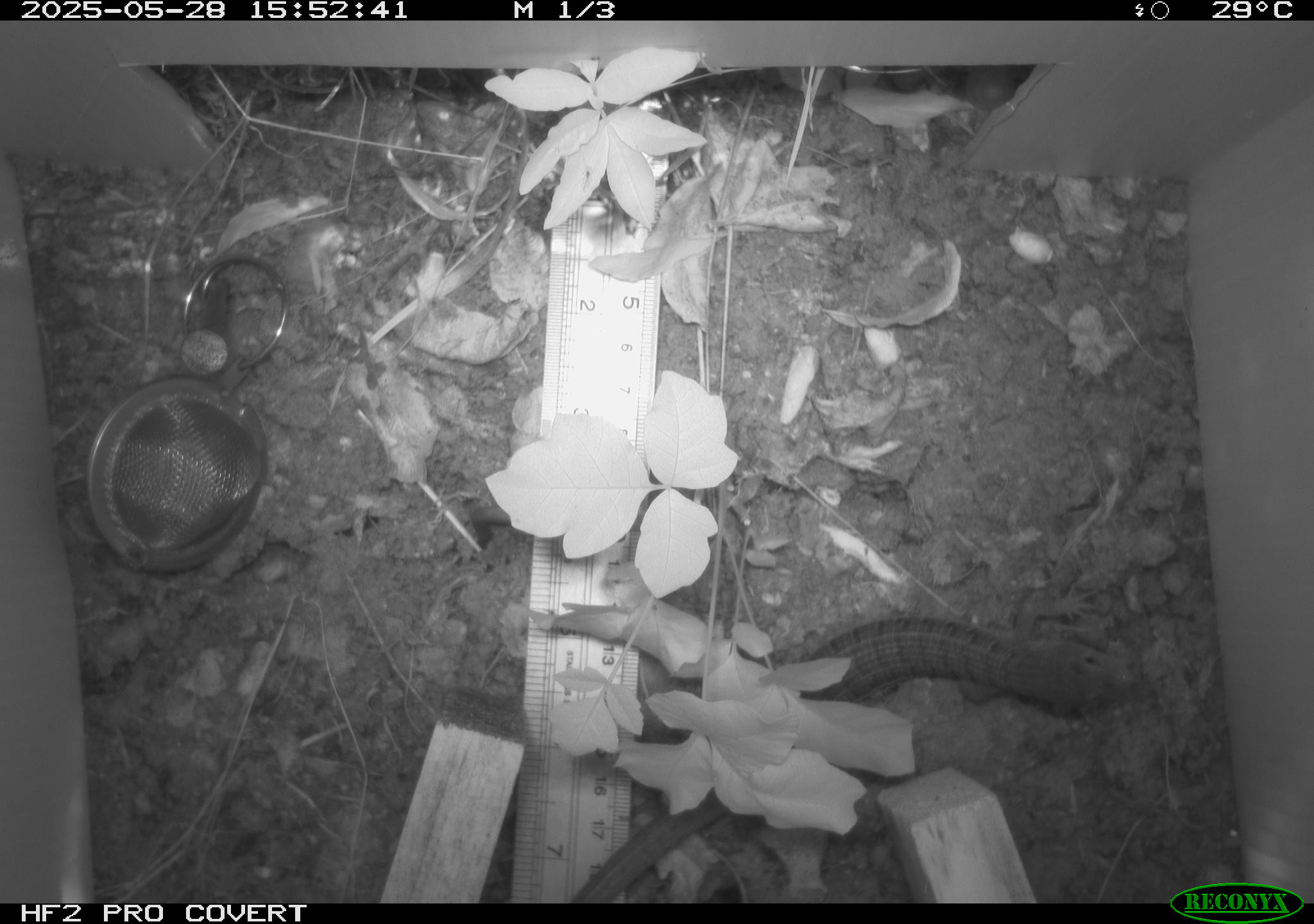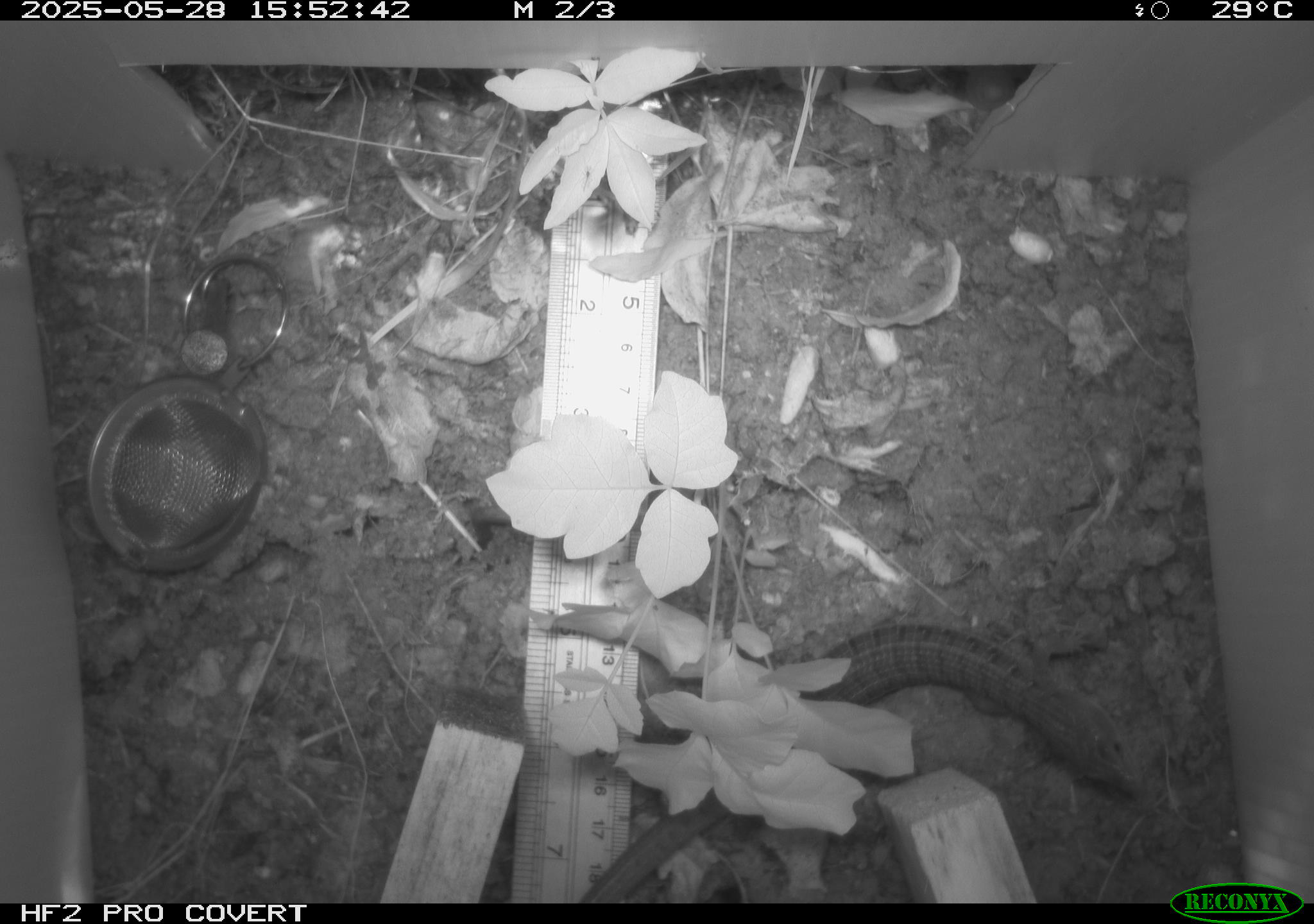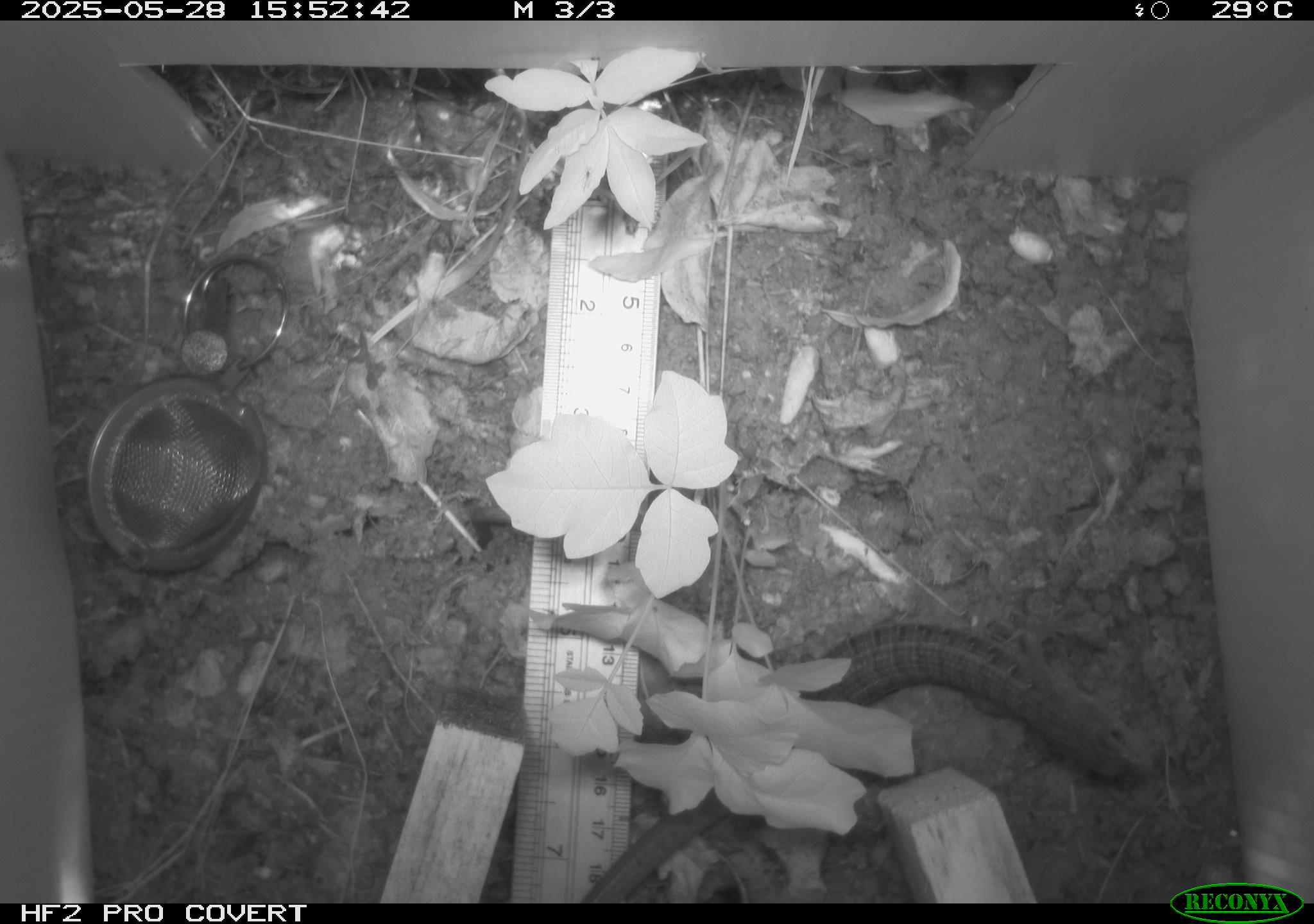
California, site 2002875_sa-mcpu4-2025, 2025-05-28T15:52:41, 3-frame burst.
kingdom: Animalia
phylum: Chordata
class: Reptilia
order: Squamata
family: Anguidae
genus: Elgaria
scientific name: Elgaria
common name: alligator lizards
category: elgaria species